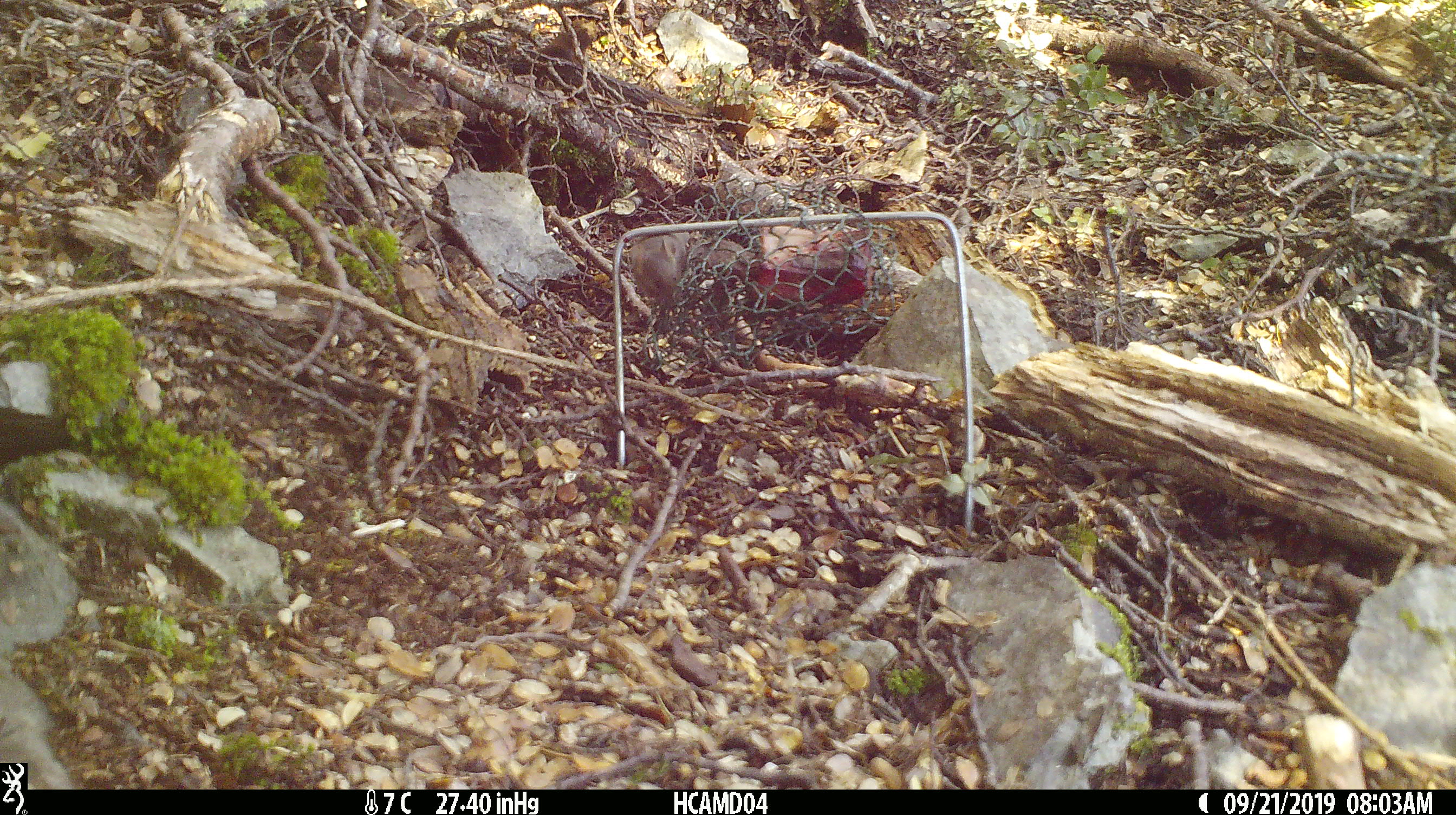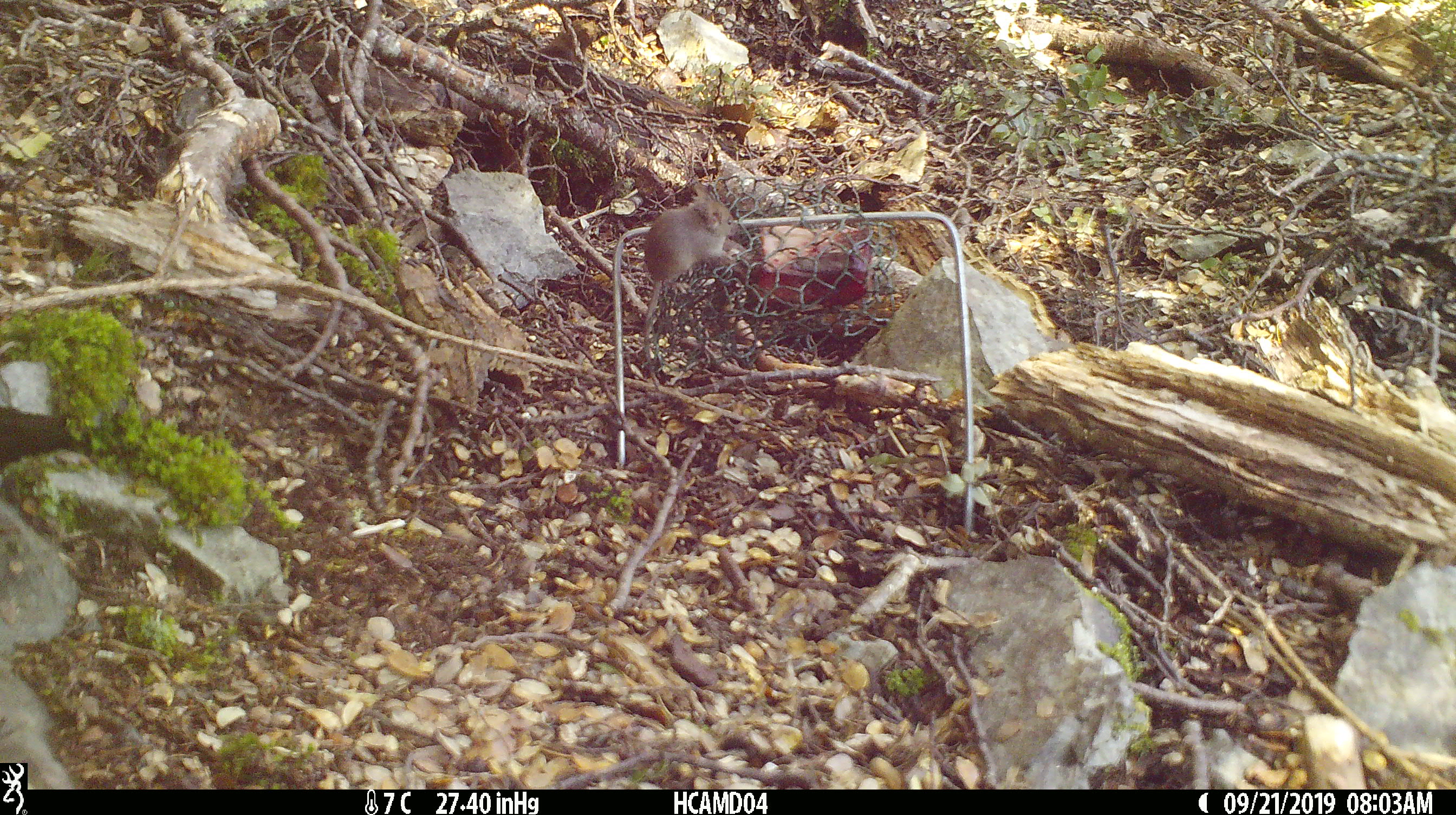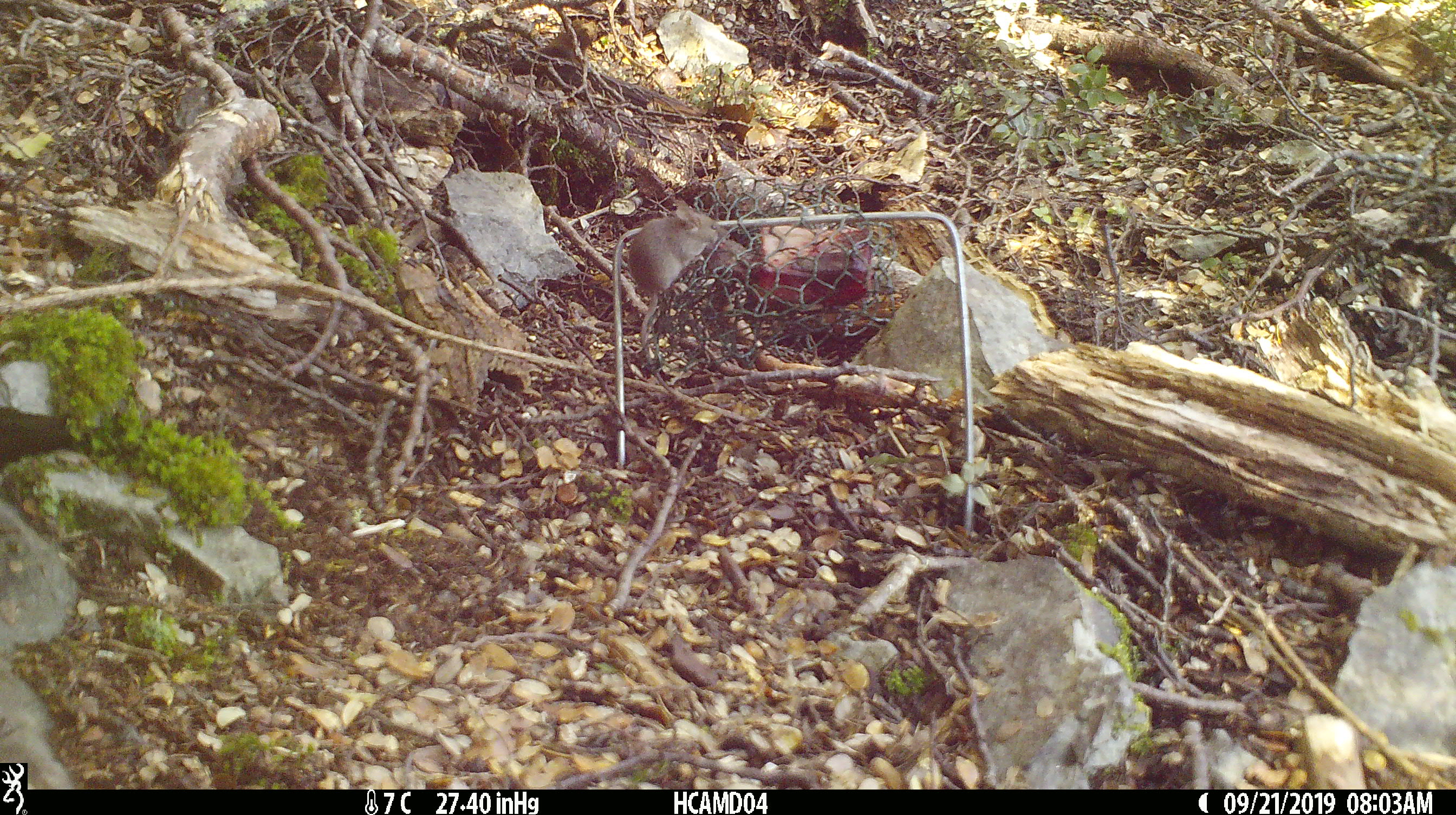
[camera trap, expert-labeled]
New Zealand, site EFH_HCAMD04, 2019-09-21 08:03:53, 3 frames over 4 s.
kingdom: Animalia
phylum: Chordata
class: Mammalia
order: Rodentia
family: Muridae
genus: Mus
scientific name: Mus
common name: mouse